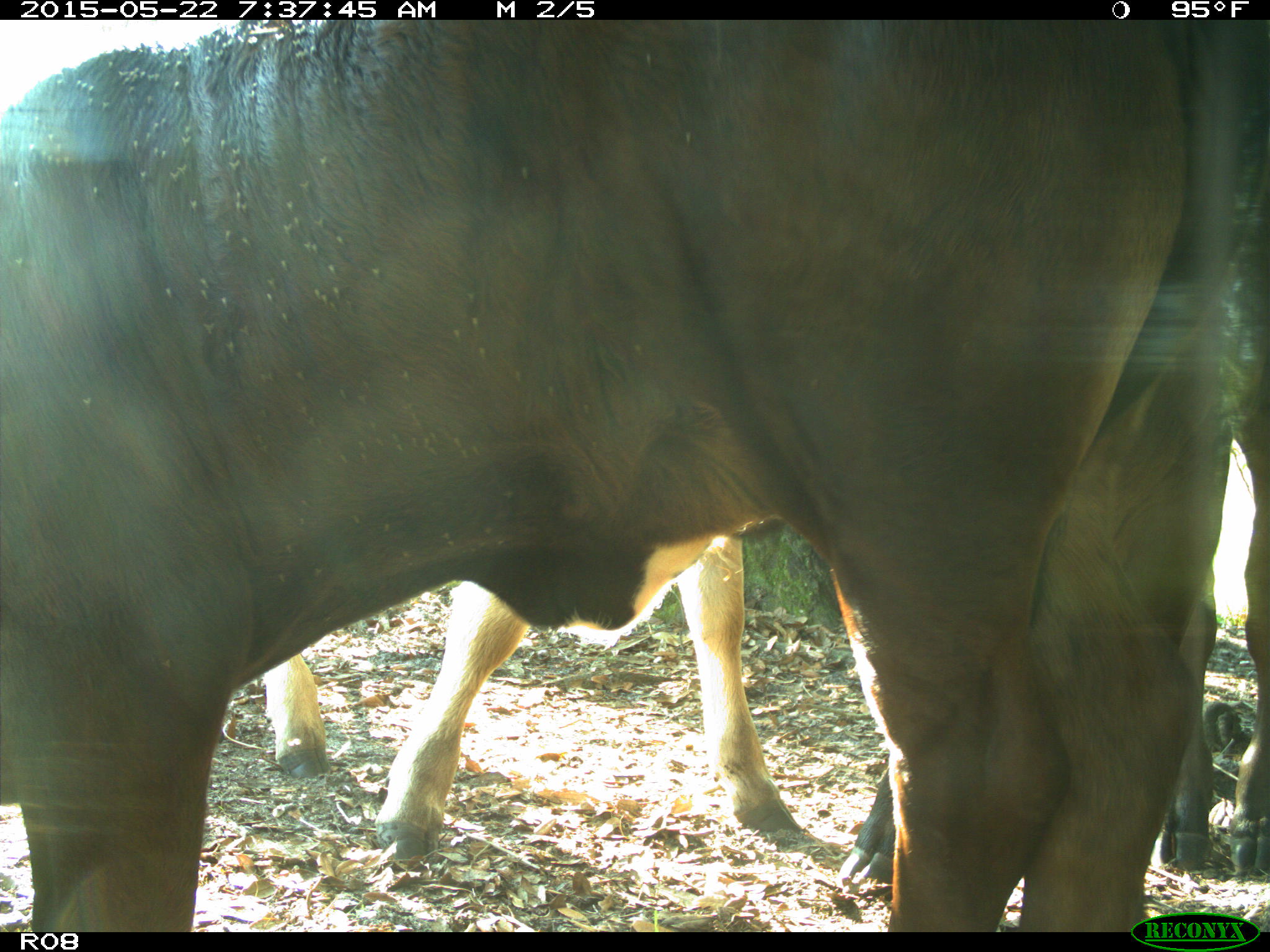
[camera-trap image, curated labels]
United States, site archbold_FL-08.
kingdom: Animalia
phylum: Chordata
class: Mammalia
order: Artiodactyla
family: Bovidae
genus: Bos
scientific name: Bos taurus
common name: domestic cow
Bos taurus (domestic cow).